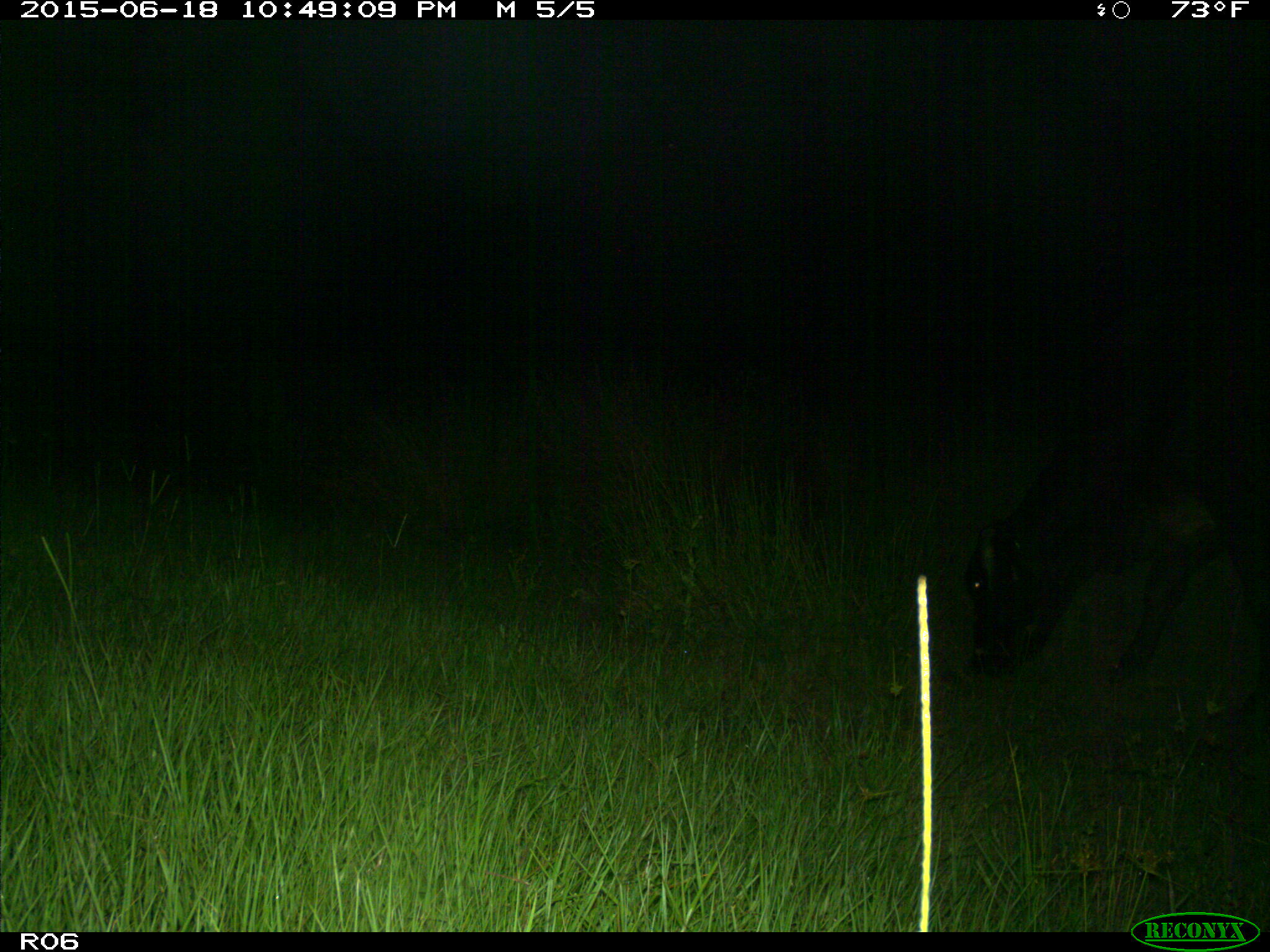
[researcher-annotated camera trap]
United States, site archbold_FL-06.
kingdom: Animalia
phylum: Chordata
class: Mammalia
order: Artiodactyla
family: Bovidae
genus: Bos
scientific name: Bos taurus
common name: domestic cow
Bos taurus (domestic cow).